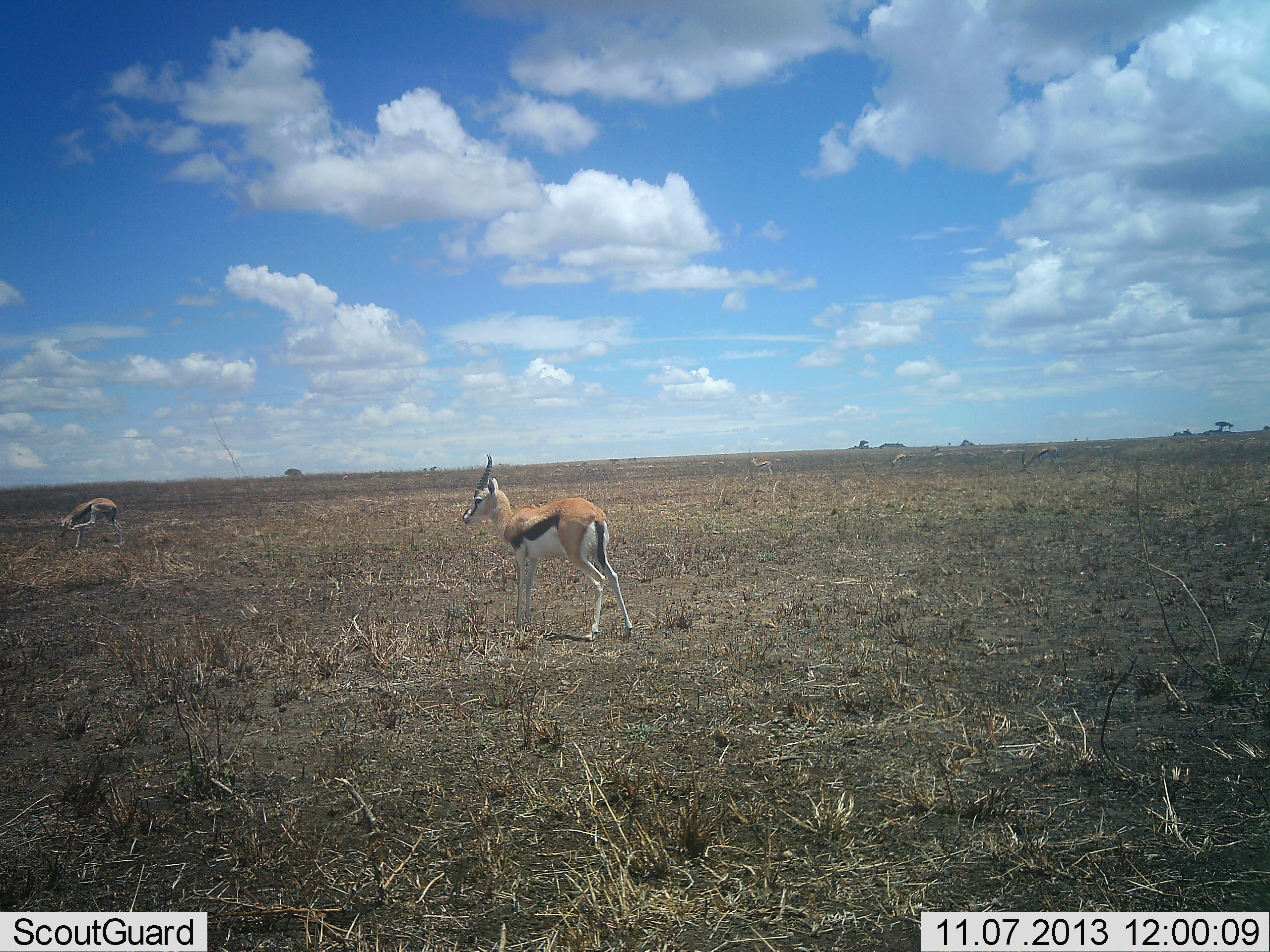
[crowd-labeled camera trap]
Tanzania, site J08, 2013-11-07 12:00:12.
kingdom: Animalia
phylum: Chordata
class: Mammalia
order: Artiodactyla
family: Bovidae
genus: Eudorcas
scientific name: Eudorcas thomsonii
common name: thomson's gazelle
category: gazellethomsons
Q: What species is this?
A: Gazellethomsons (thomson's gazelle) (Eudorcas thomsonii).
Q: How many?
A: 2.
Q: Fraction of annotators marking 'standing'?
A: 100%.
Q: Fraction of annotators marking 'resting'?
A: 0%.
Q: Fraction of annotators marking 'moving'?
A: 0%.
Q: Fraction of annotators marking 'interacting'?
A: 0%.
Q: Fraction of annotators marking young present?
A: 0%.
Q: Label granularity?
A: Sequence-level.